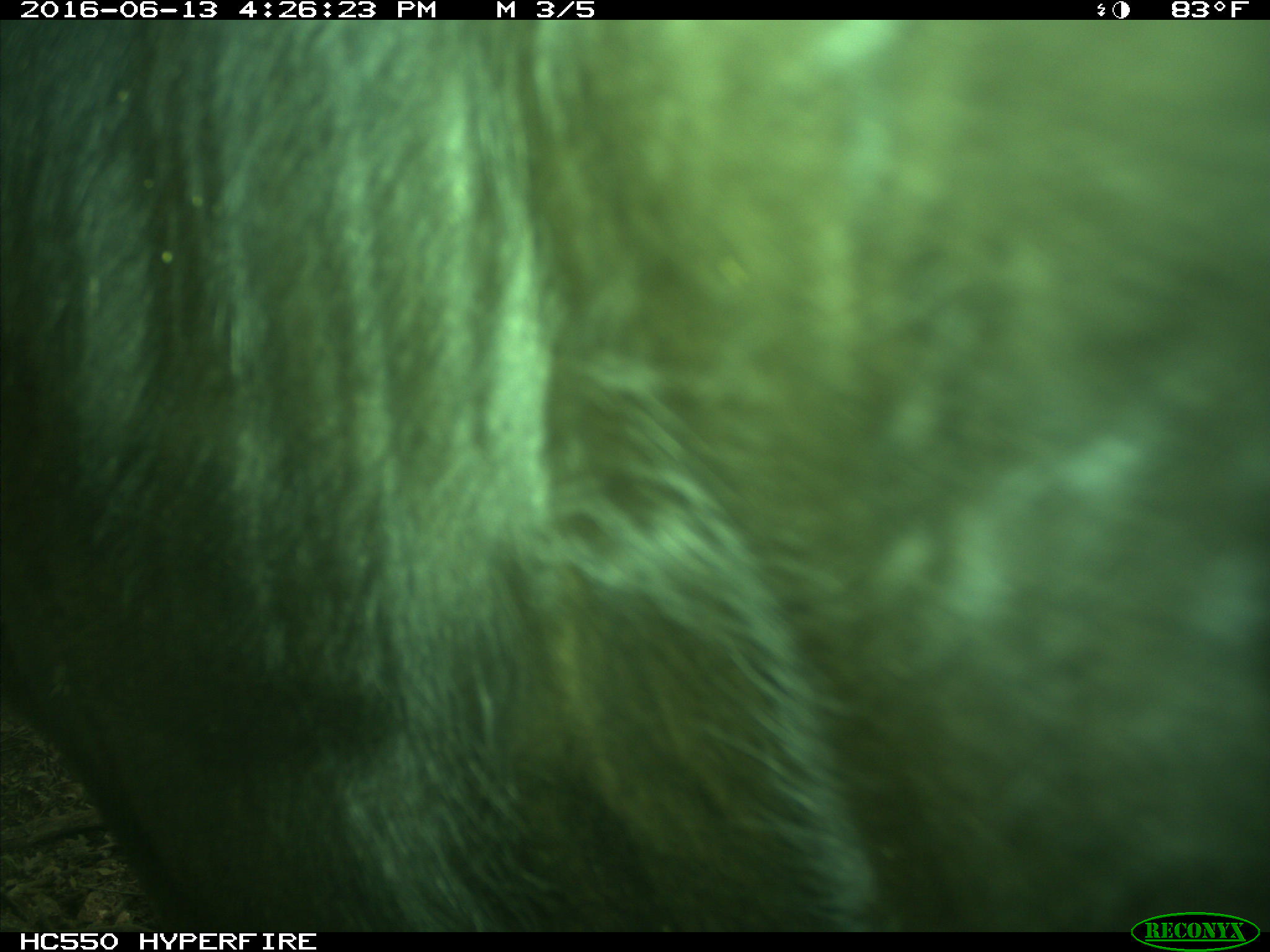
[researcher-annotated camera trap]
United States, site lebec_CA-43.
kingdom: Animalia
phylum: Chordata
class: Mammalia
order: Artiodactyla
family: Bovidae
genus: Bos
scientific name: Bos taurus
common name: domestic cow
Bos taurus (domestic cow).